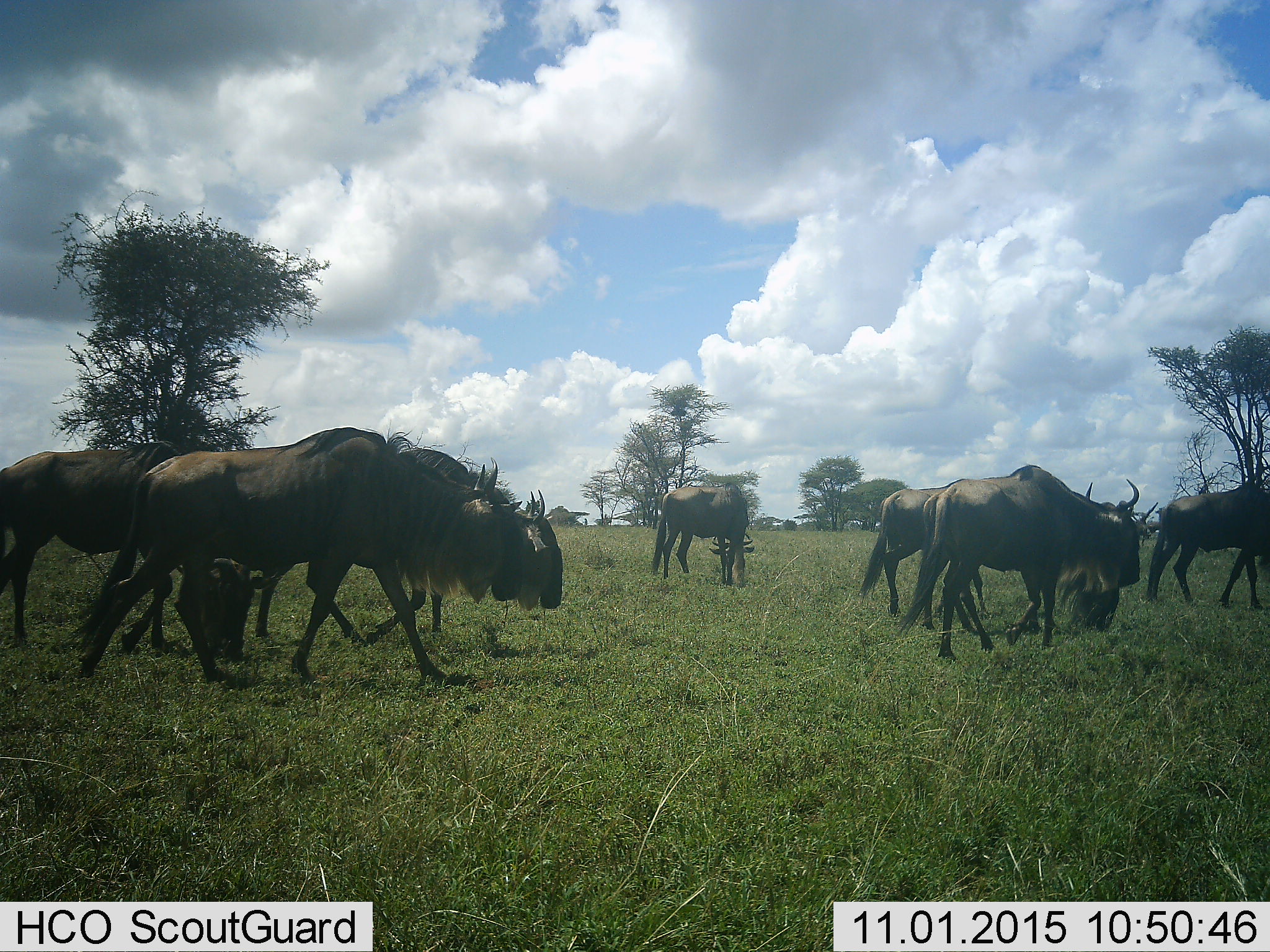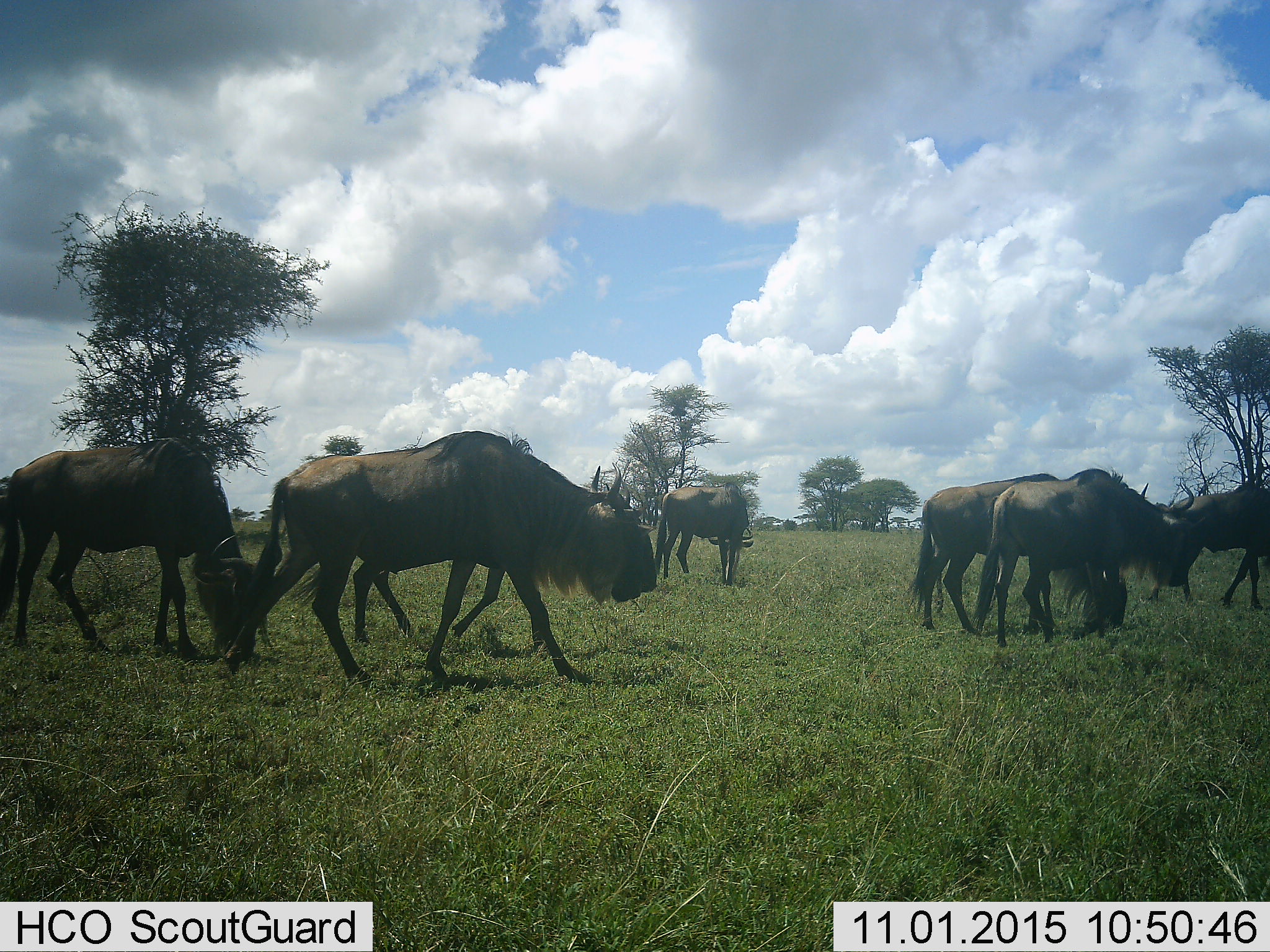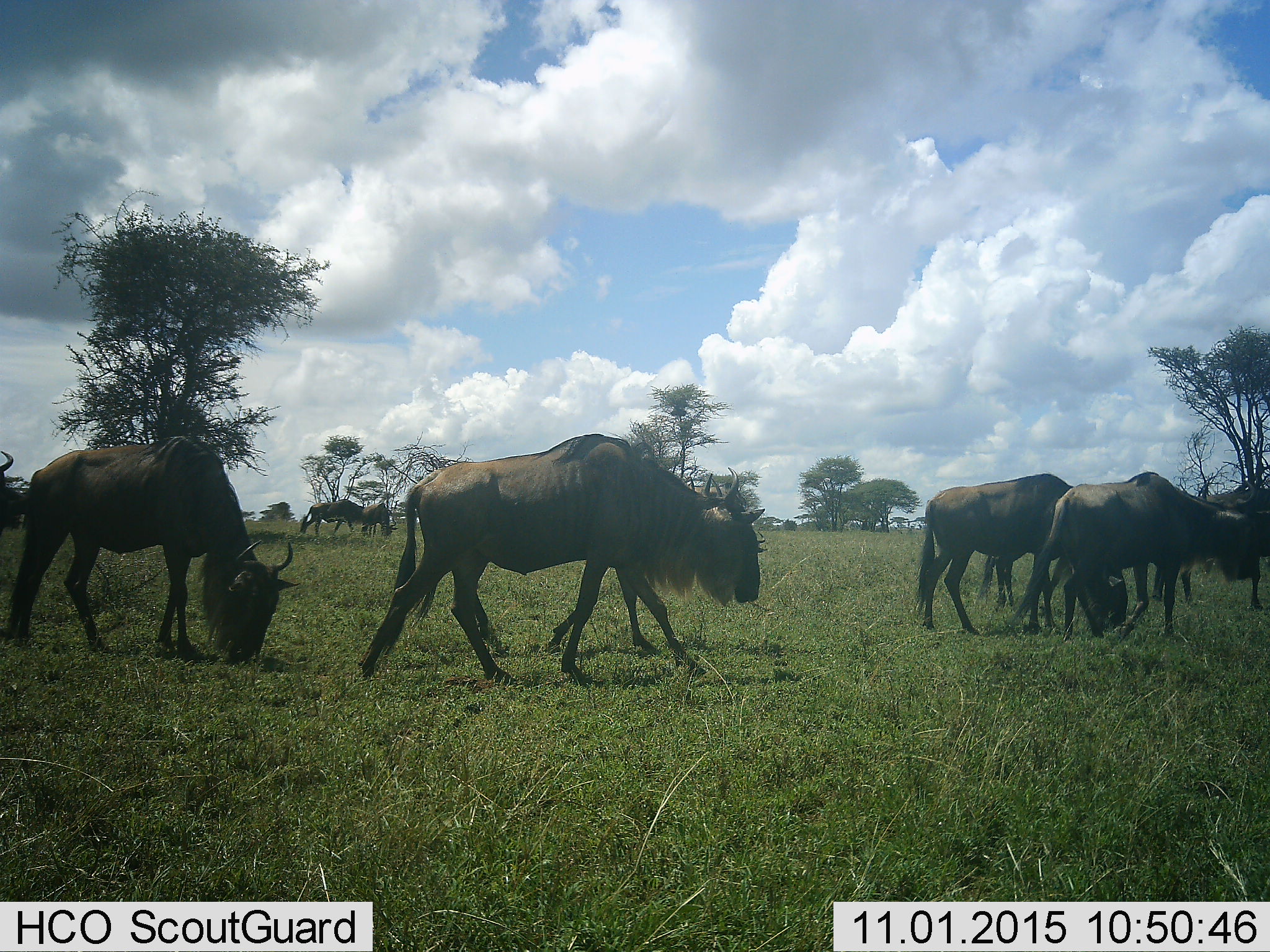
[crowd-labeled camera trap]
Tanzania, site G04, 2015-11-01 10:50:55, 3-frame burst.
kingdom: Animalia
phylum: Chordata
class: Mammalia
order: Artiodactyla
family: Bovidae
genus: Connochaetes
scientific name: Connochaetes taurinus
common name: blue wildebeest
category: wildebeest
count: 9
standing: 29%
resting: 0%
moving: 82%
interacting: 6%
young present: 0%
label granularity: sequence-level